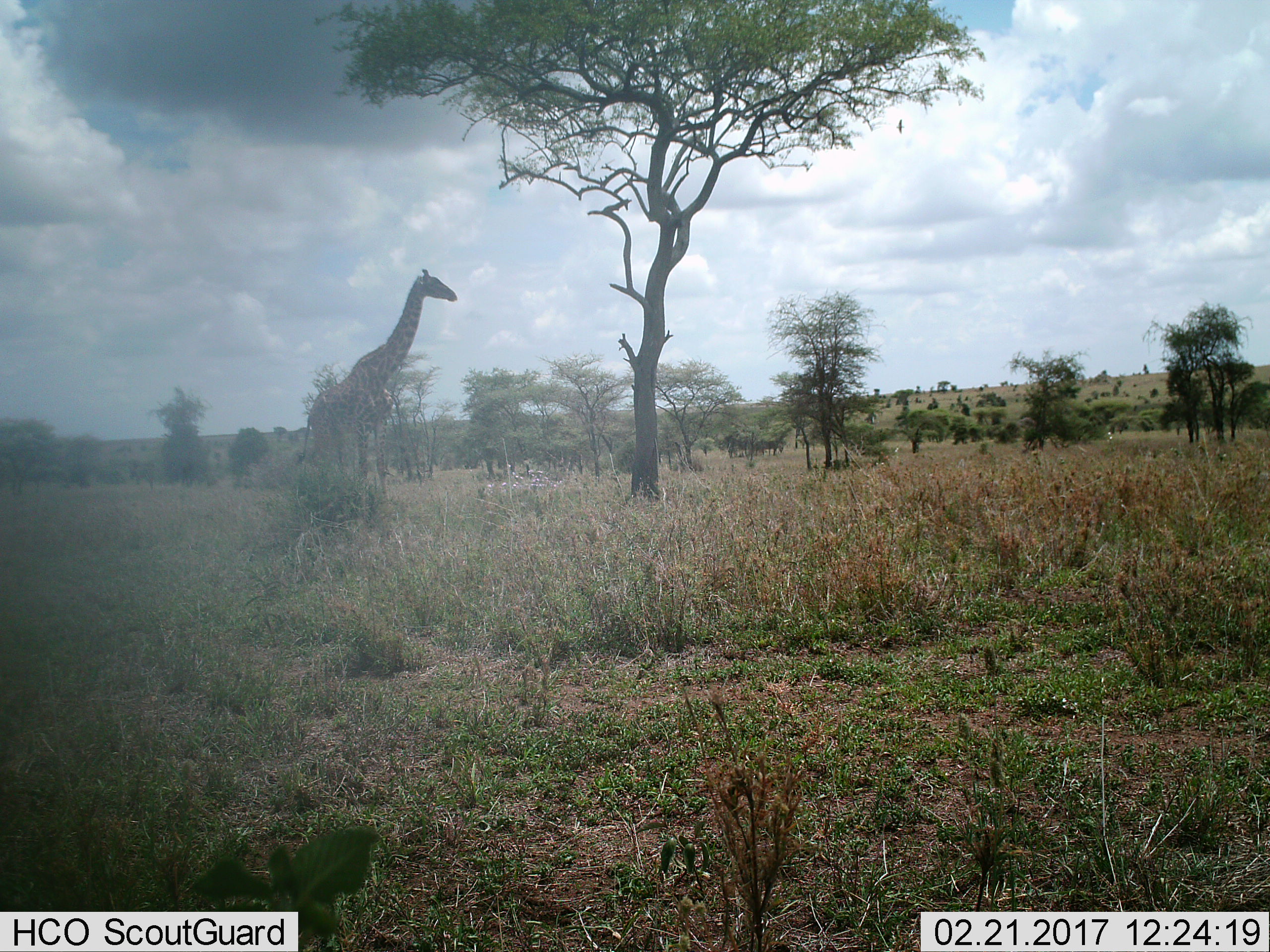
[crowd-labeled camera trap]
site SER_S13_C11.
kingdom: Animalia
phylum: Chordata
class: Mammalia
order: Artiodactyla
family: Giraffidae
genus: Giraffa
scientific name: Giraffa camelopardalis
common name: giraffe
Giraffe (Giraffa camelopardalis), count 1. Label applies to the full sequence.